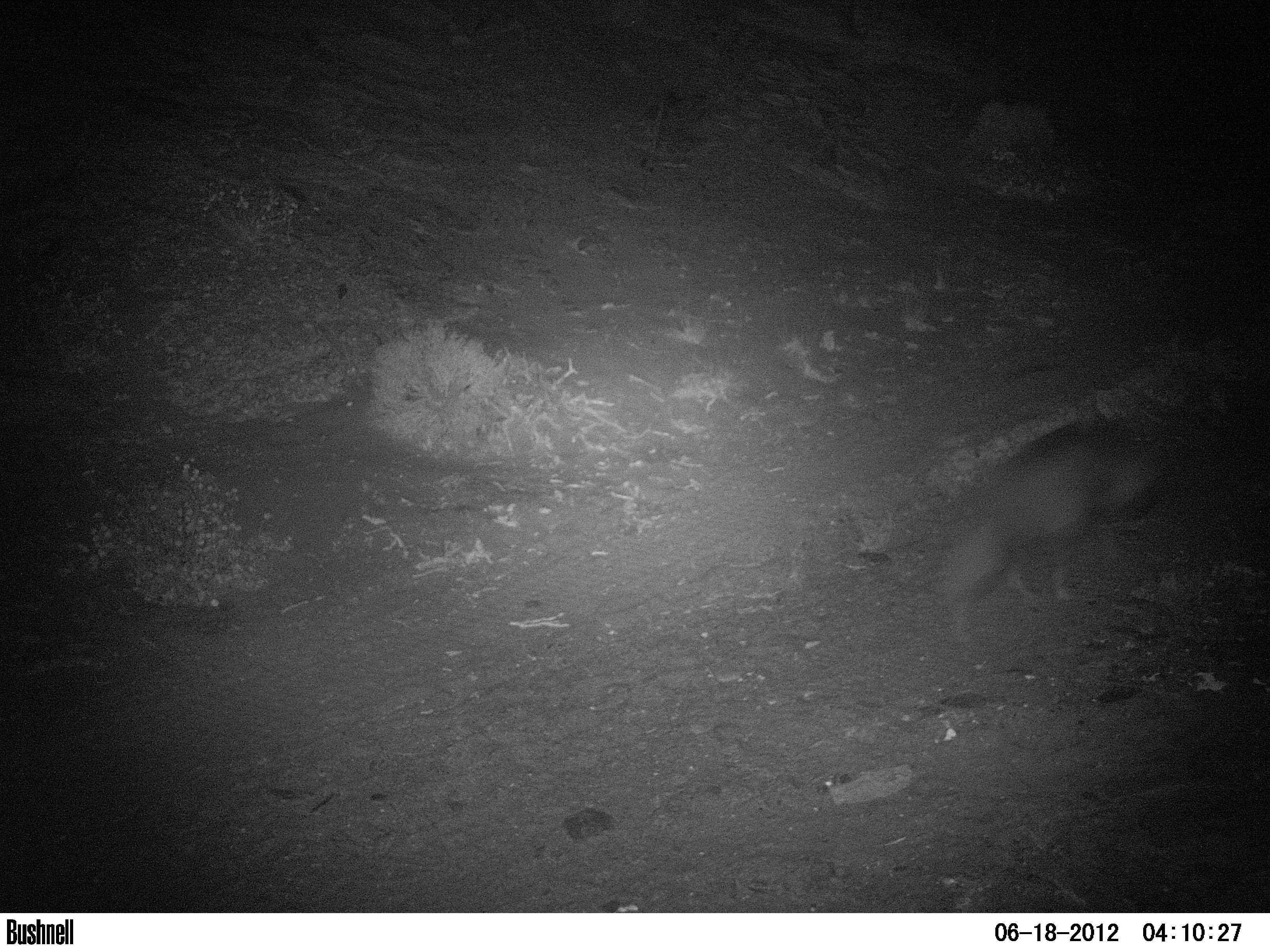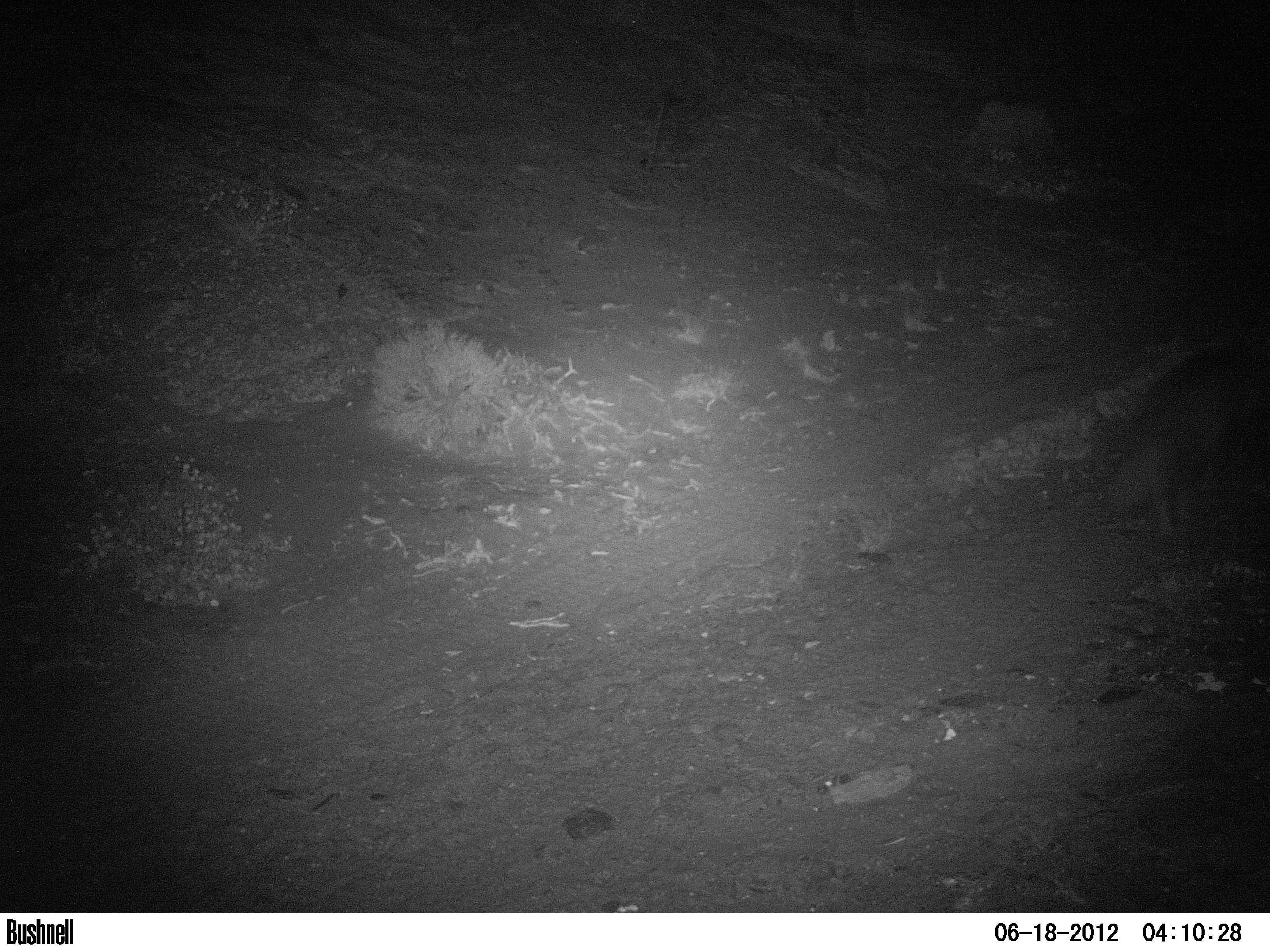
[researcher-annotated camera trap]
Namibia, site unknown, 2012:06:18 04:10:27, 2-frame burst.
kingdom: Animalia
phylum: Chordata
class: Mammalia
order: Carnivora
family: Hyaenidae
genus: Parahyaena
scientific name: Parahyaena brunnea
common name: brown hyena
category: hyaena brunnea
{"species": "hyaena brunnea (brown hyena) (Parahyaena brunnea)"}